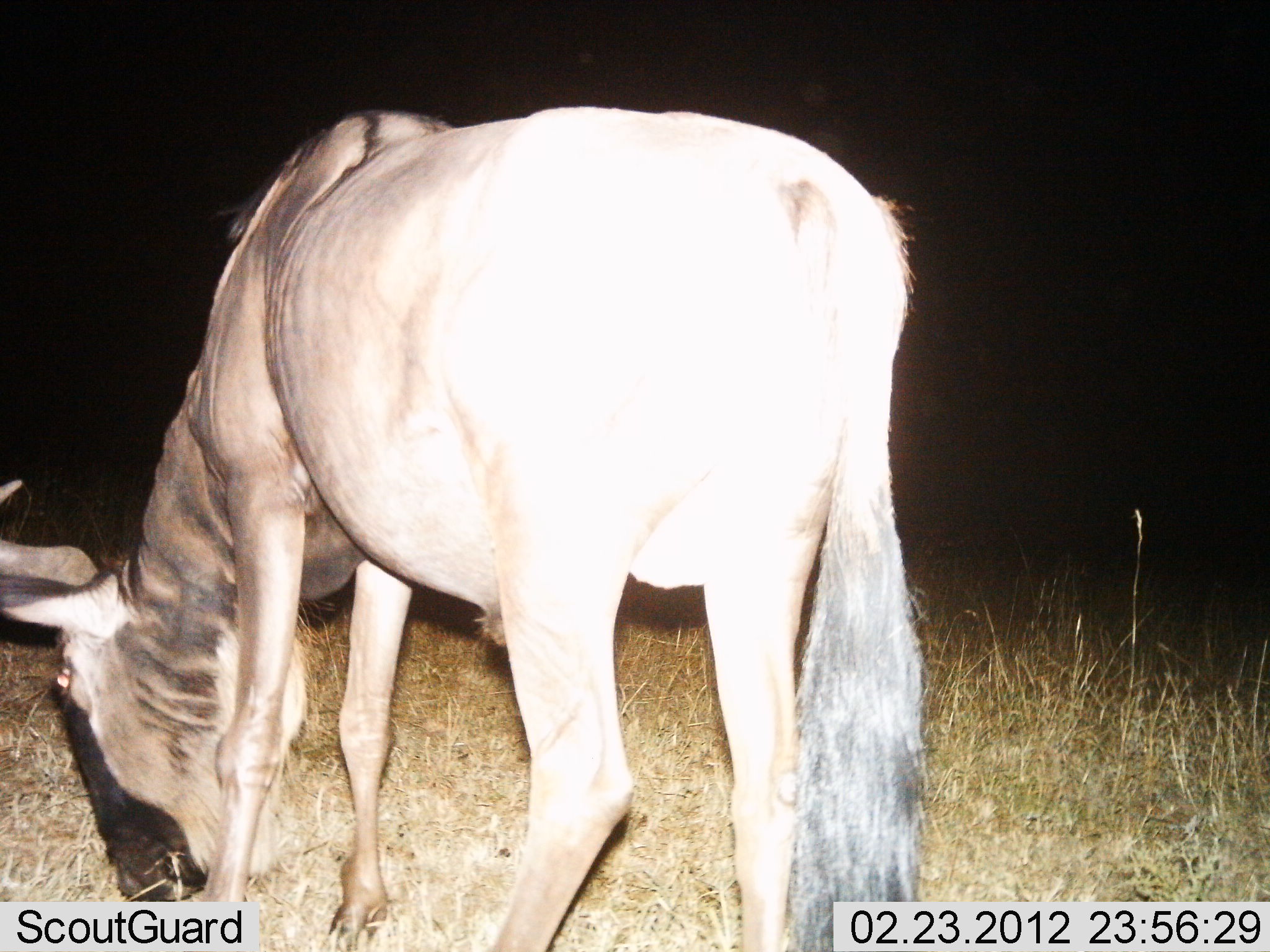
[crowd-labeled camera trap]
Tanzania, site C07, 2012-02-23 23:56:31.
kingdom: Animalia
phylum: Chordata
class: Mammalia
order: Artiodactyla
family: Bovidae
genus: Connochaetes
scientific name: Connochaetes taurinus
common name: blue wildebeest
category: wildebeest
Wildebeest (blue wildebeest) (Connochaetes taurinus), count 1. Behavior (volunteer vote fractions): standing 0%, resting 6%, moving 0%, interacting 0%. Young present (vote fraction): 0%. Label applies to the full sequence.